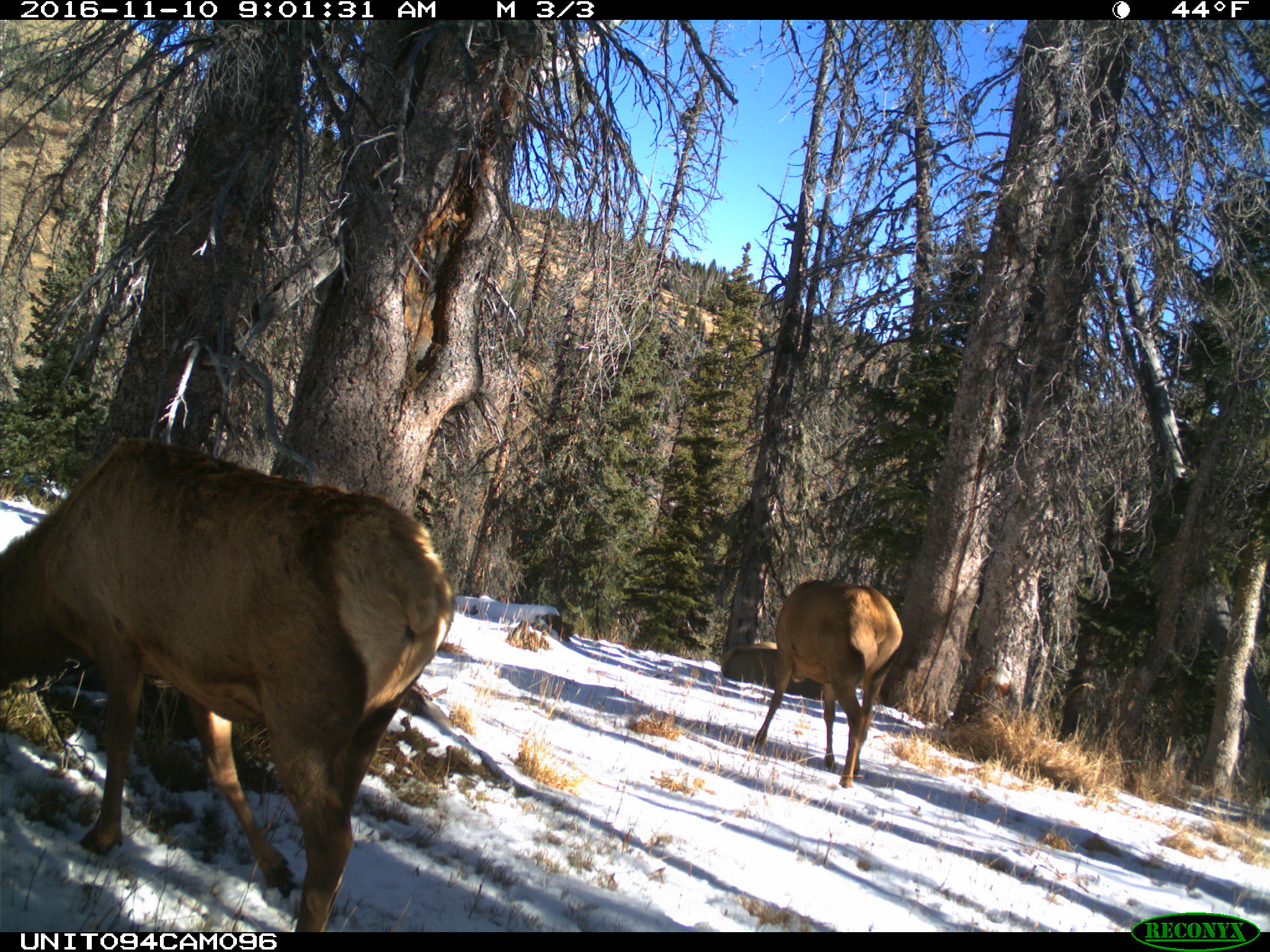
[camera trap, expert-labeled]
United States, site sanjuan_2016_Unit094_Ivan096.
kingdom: Animalia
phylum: Chordata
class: Mammalia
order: Artiodactyla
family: Cervidae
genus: Cervus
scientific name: Cervus elaphus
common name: red deer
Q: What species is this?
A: Cervus elaphus (red deer).